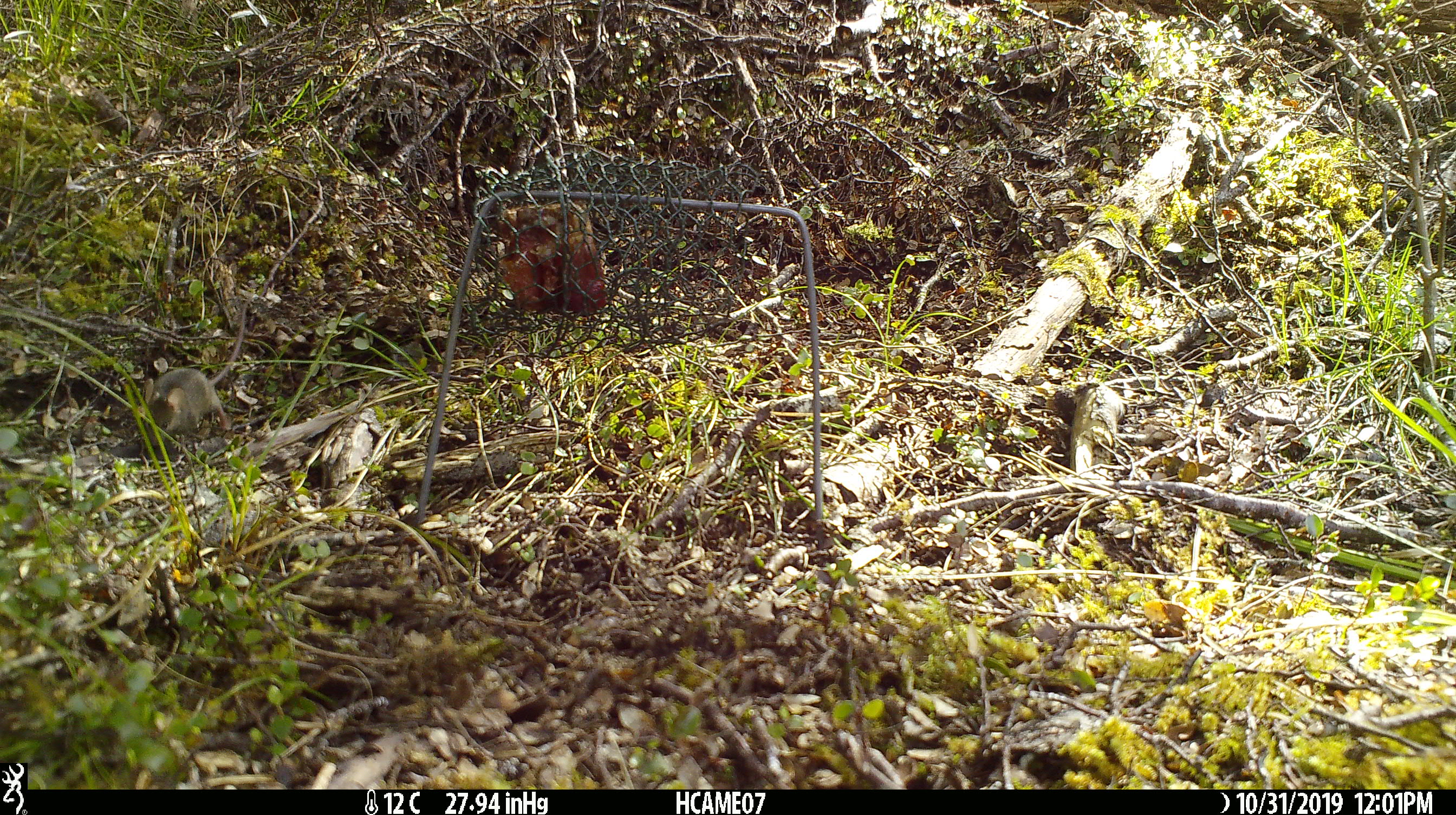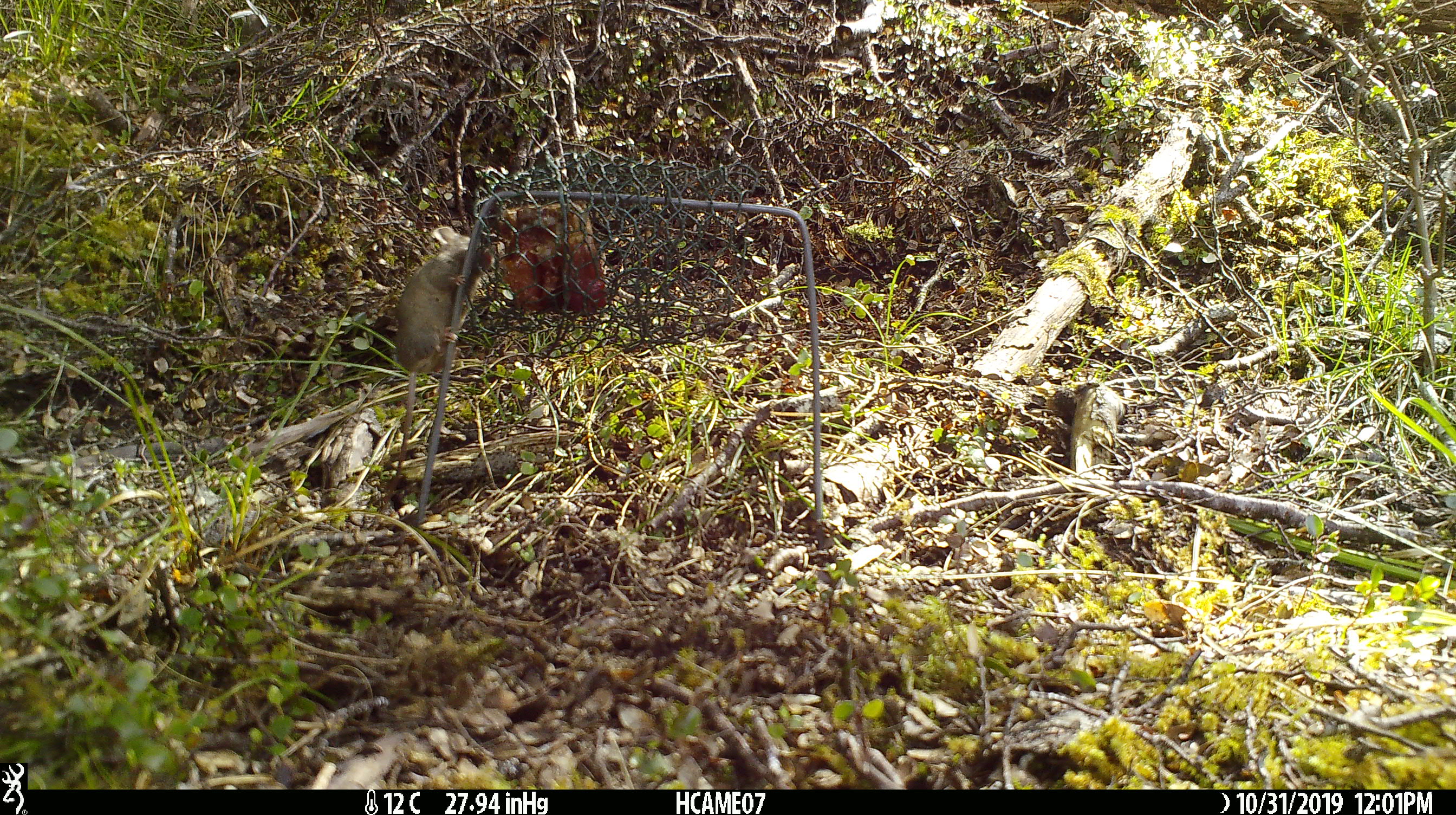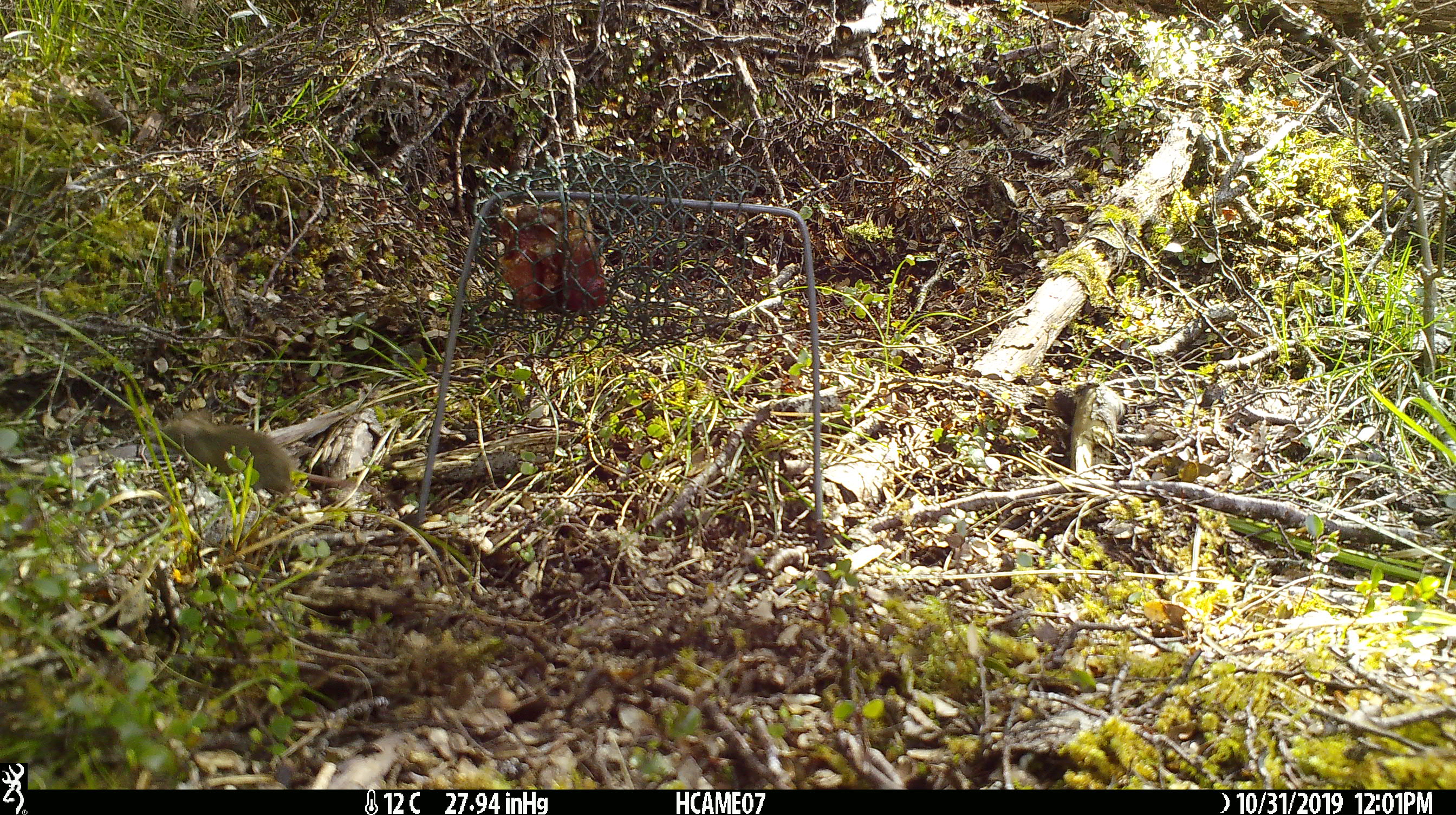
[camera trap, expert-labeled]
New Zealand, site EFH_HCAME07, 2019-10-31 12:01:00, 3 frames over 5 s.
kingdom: Animalia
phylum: Chordata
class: Mammalia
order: Rodentia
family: Muridae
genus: Mus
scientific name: Mus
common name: mouse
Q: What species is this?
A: Mouse (Mus).